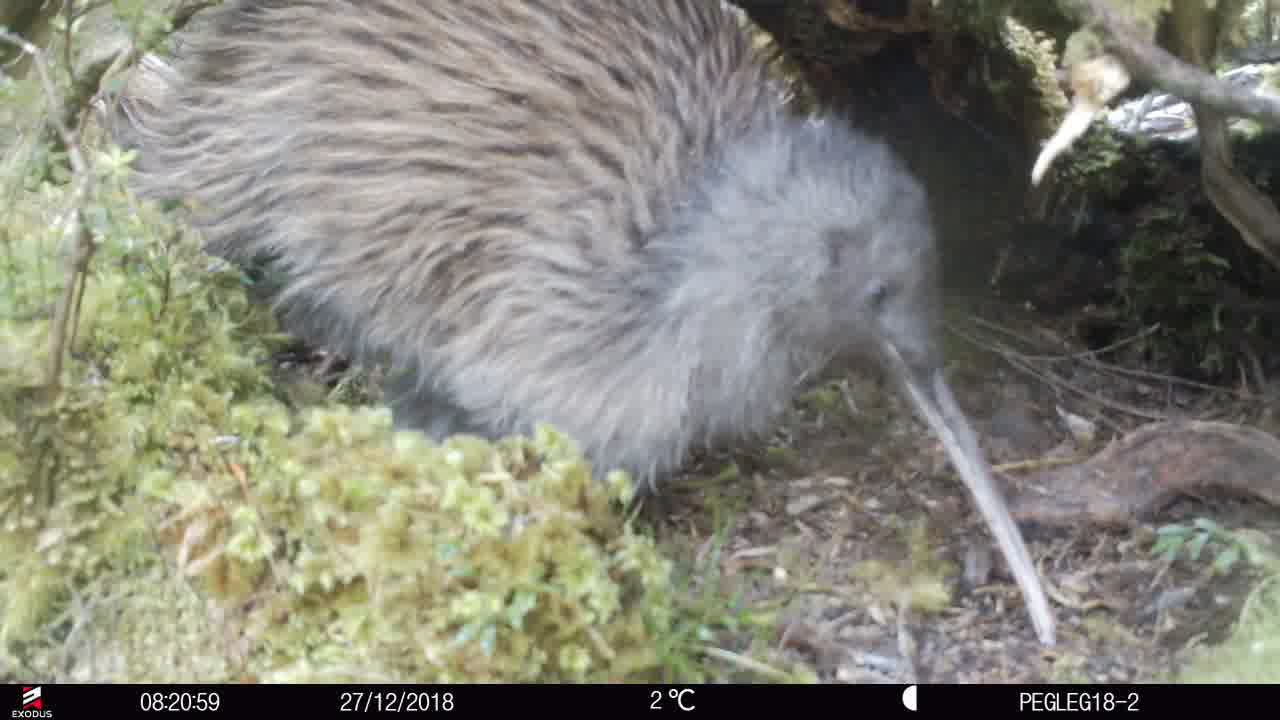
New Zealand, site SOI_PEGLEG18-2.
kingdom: Animalia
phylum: Chordata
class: Aves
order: Apterygiformes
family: Apterygidae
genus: Apteryx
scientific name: Apteryx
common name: kiwi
Kiwi (Apteryx).